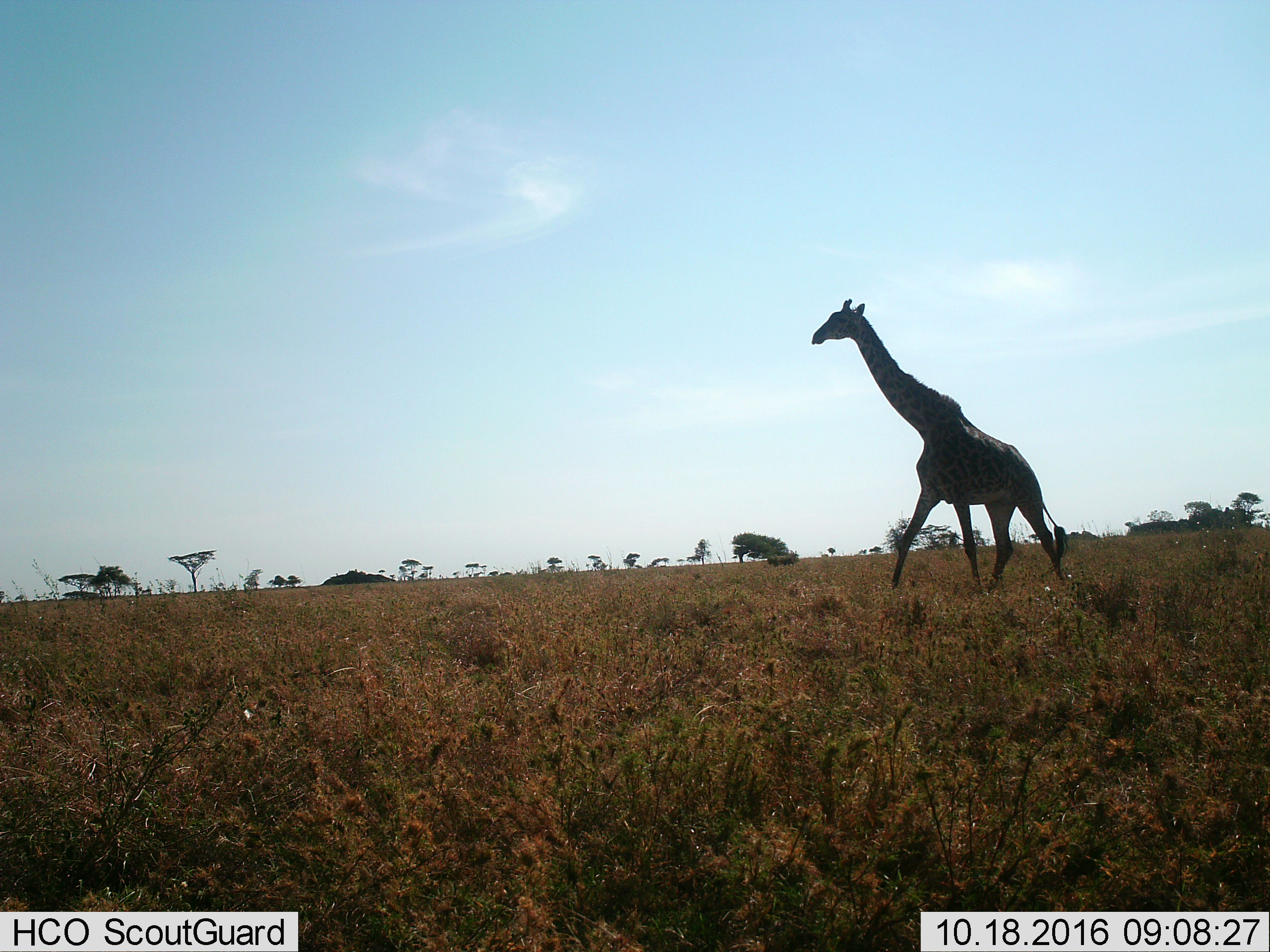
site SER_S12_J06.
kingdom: Animalia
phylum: Chordata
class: Mammalia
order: Artiodactyla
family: Giraffidae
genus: Giraffa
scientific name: Giraffa camelopardalis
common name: giraffe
Giraffe (Giraffa camelopardalis), count 1. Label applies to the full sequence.